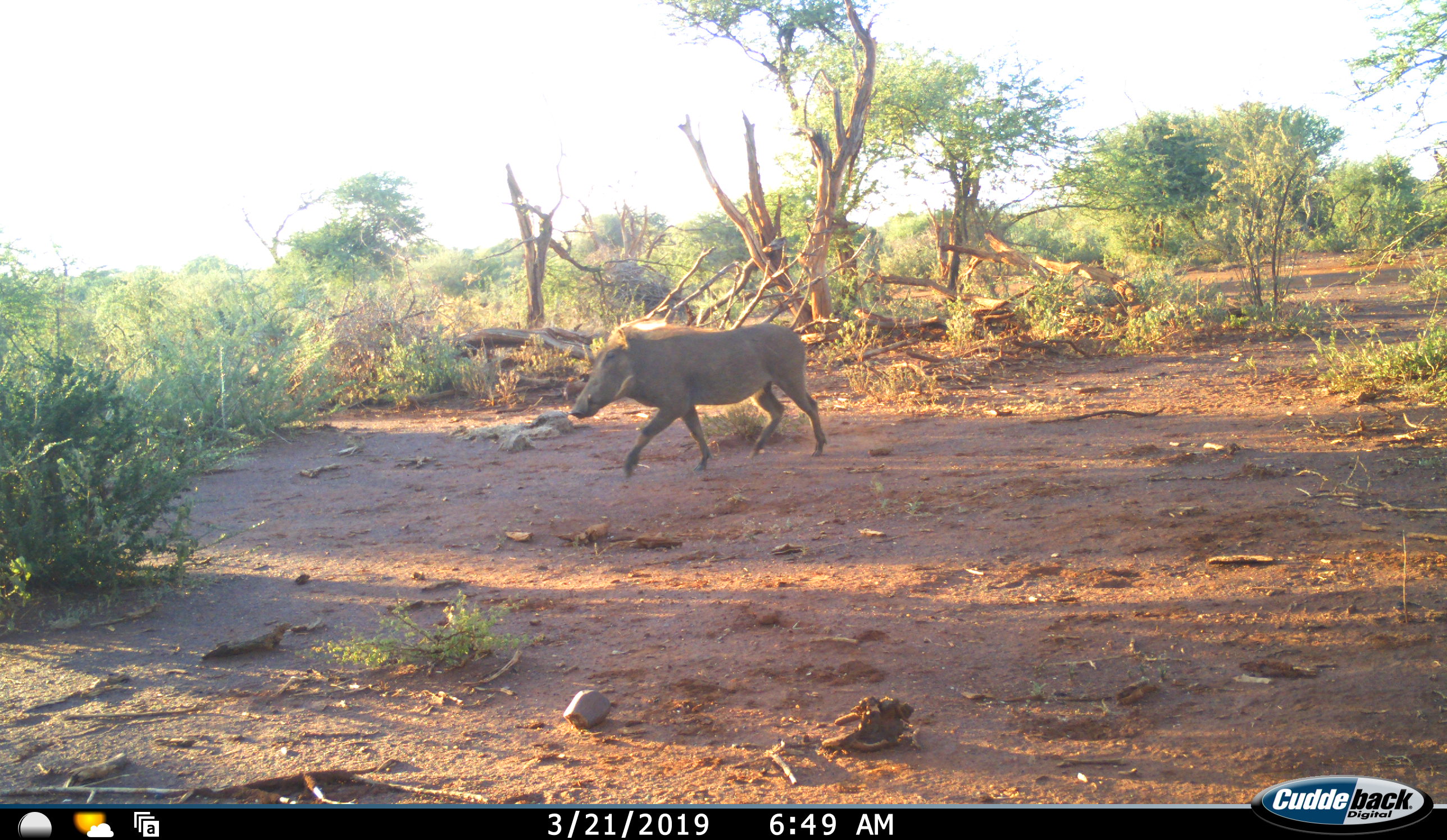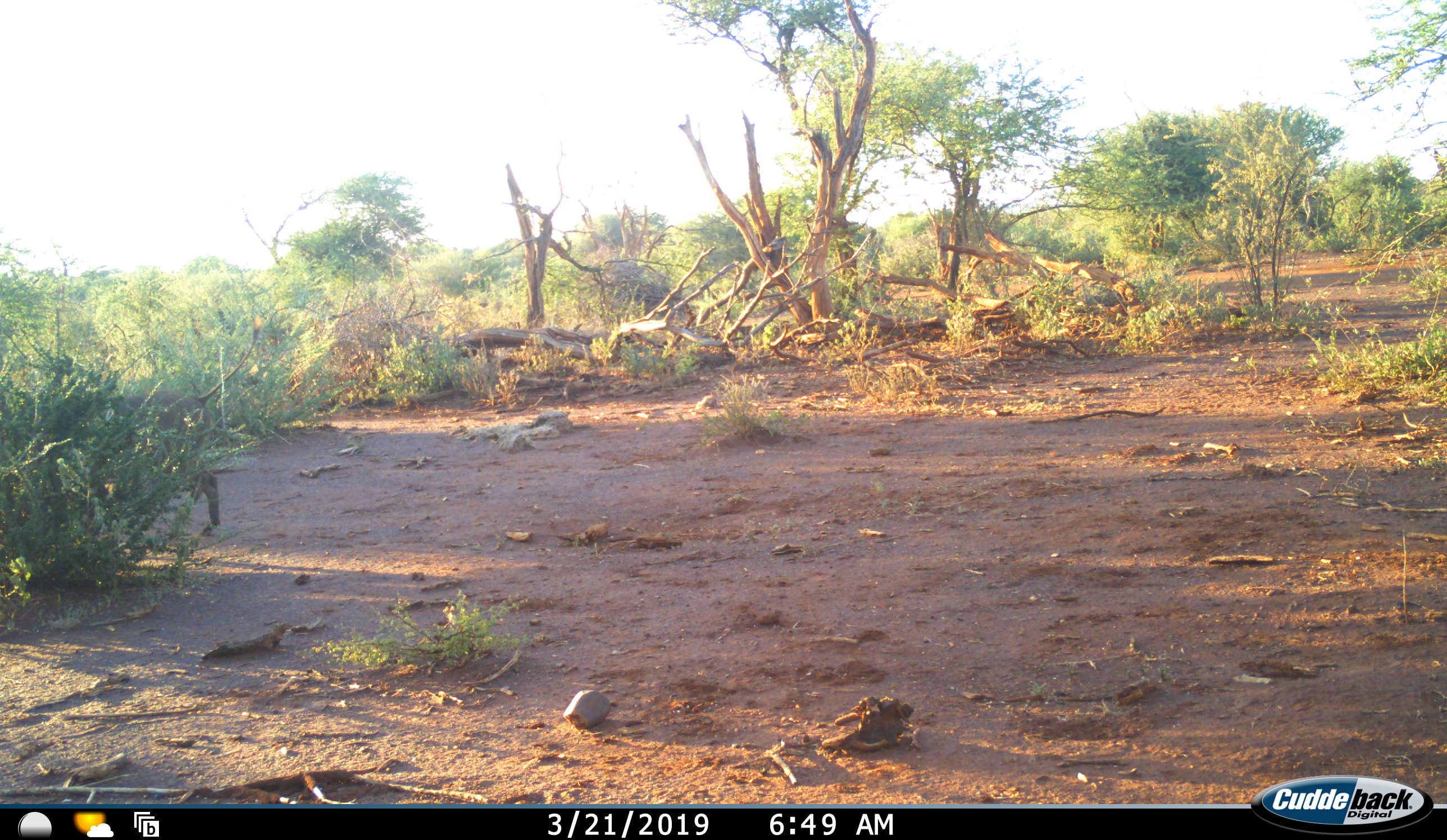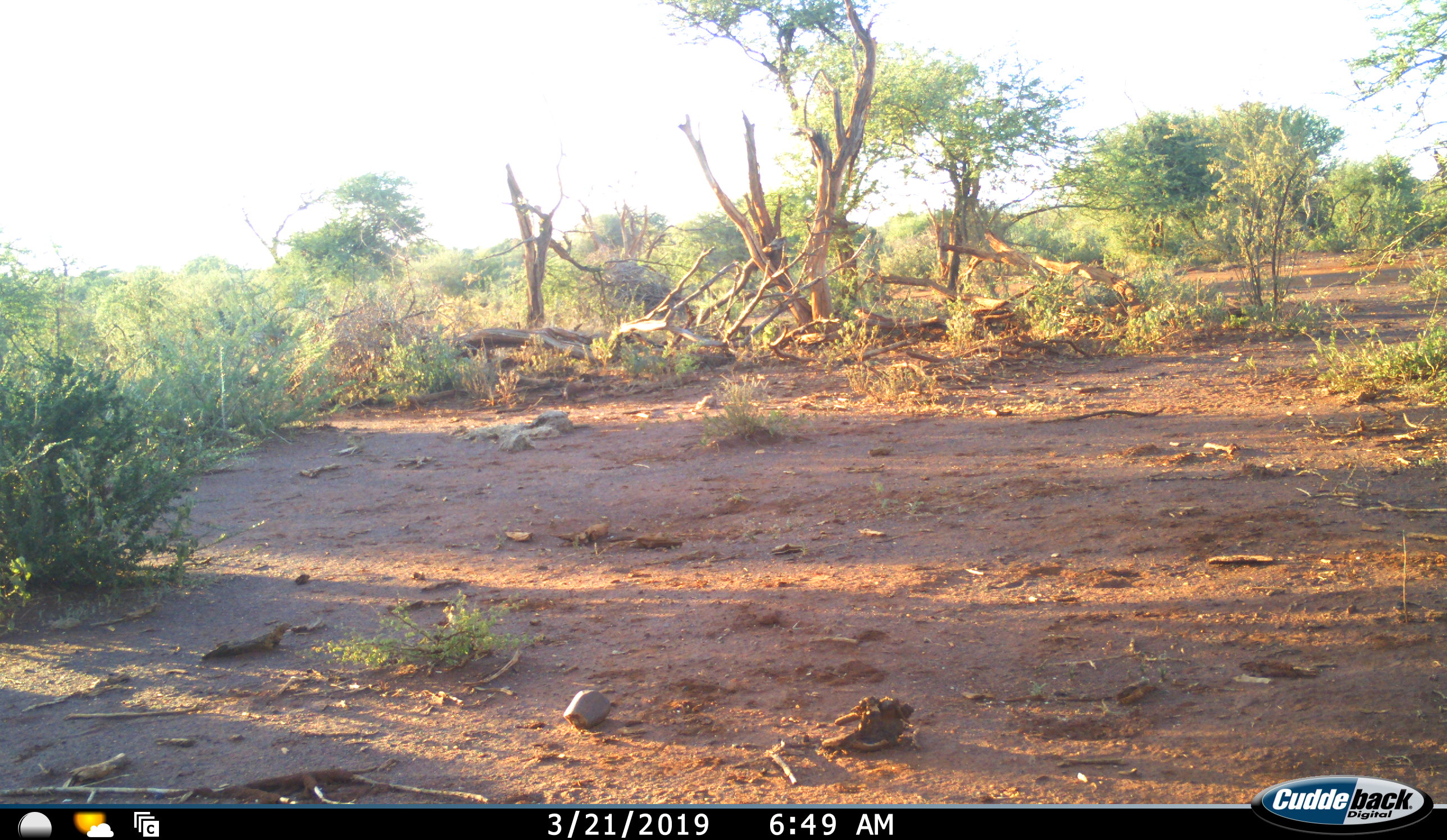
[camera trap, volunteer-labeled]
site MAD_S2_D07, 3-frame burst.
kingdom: Animalia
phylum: Chordata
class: Mammalia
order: Artiodactyla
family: Suidae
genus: Phacochoerus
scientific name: Phacochoerus africanus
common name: warthog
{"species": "warthog (Phacochoerus africanus)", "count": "1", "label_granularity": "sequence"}